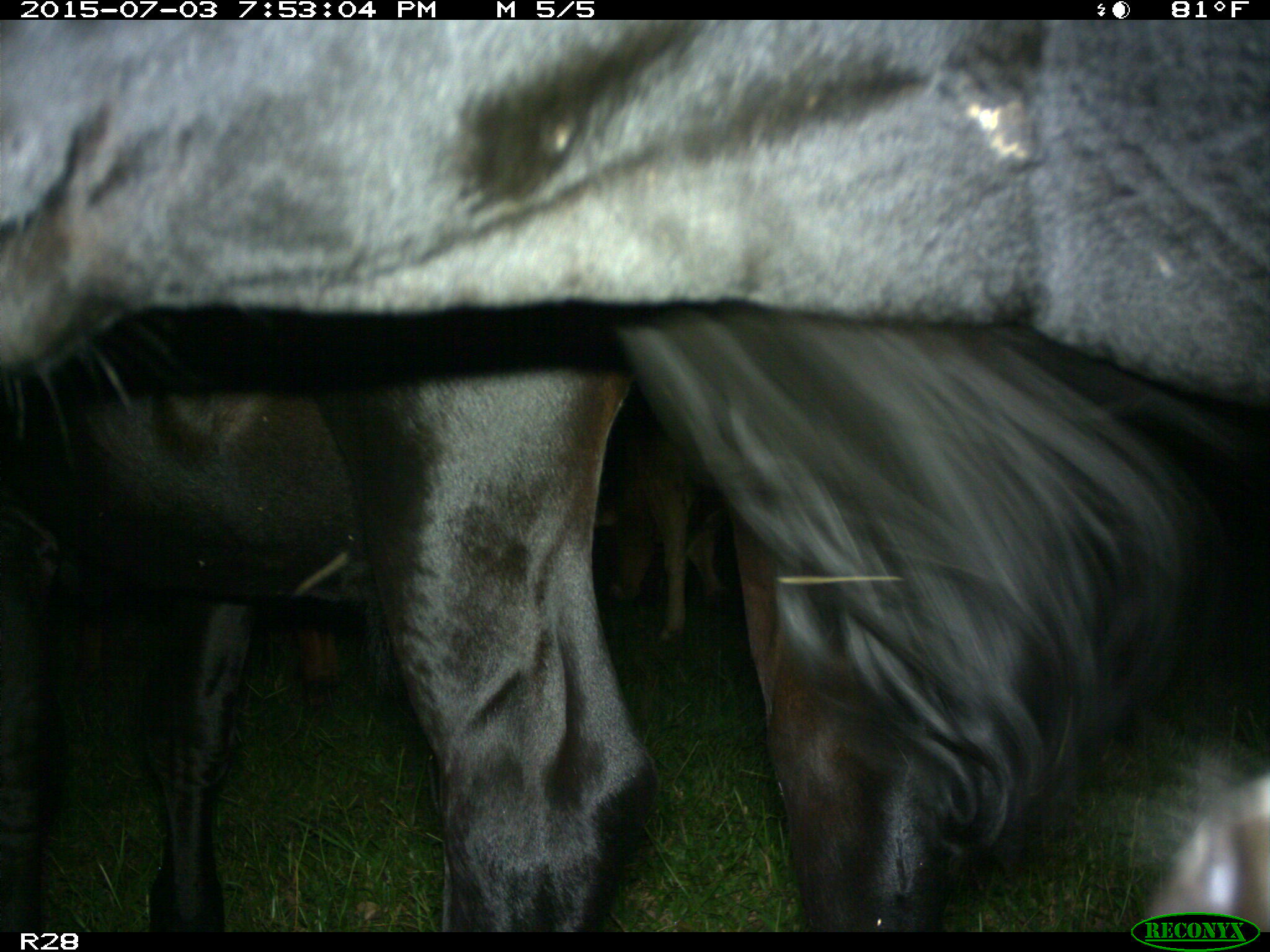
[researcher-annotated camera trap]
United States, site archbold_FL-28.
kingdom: Animalia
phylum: Chordata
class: Mammalia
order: Artiodactyla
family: Bovidae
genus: Bos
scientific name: Bos taurus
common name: domestic cow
Bos taurus (domestic cow).